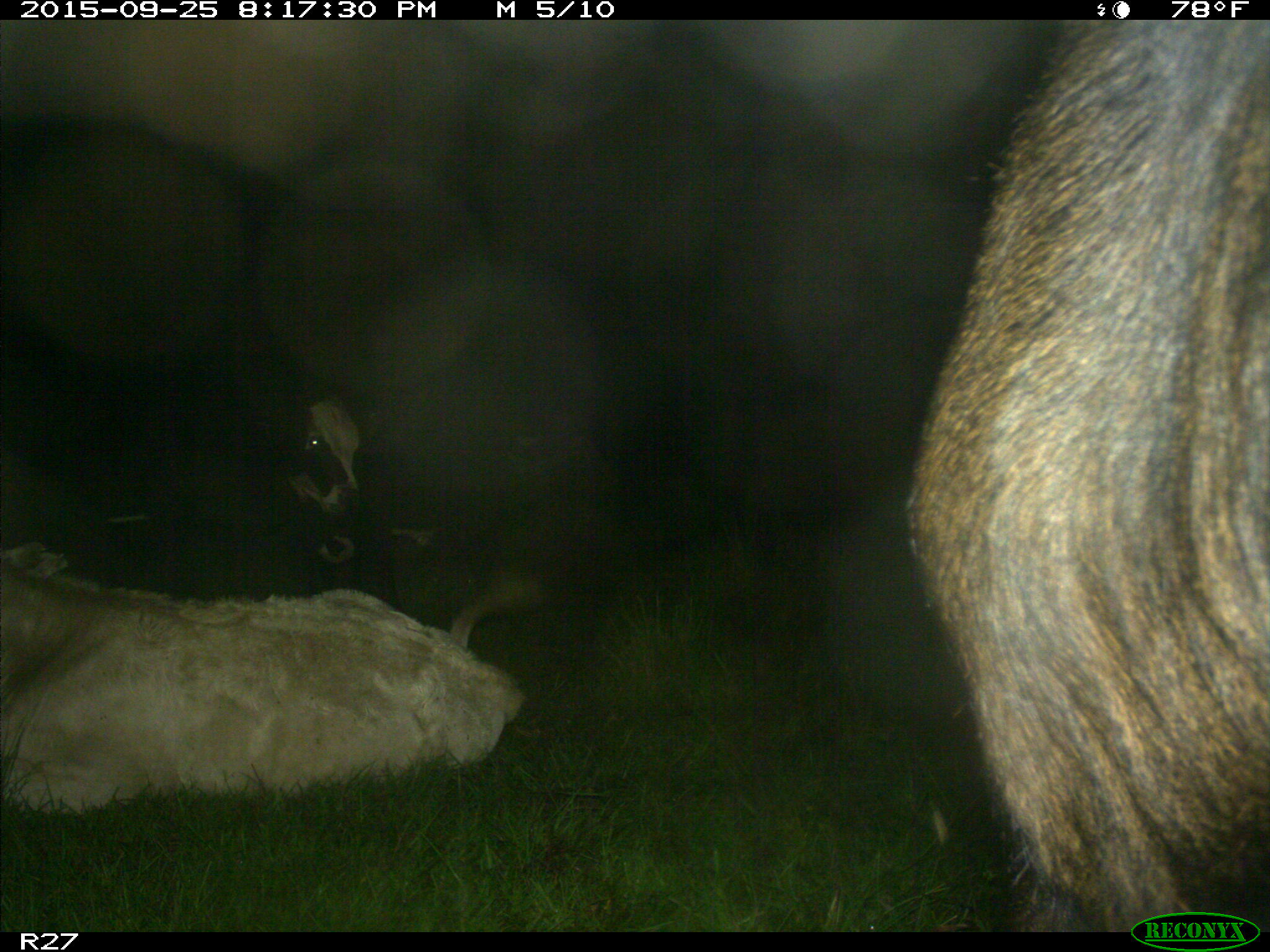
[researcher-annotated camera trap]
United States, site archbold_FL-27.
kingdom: Animalia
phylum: Chordata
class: Mammalia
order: Artiodactyla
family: Bovidae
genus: Bos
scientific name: Bos taurus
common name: domestic cow